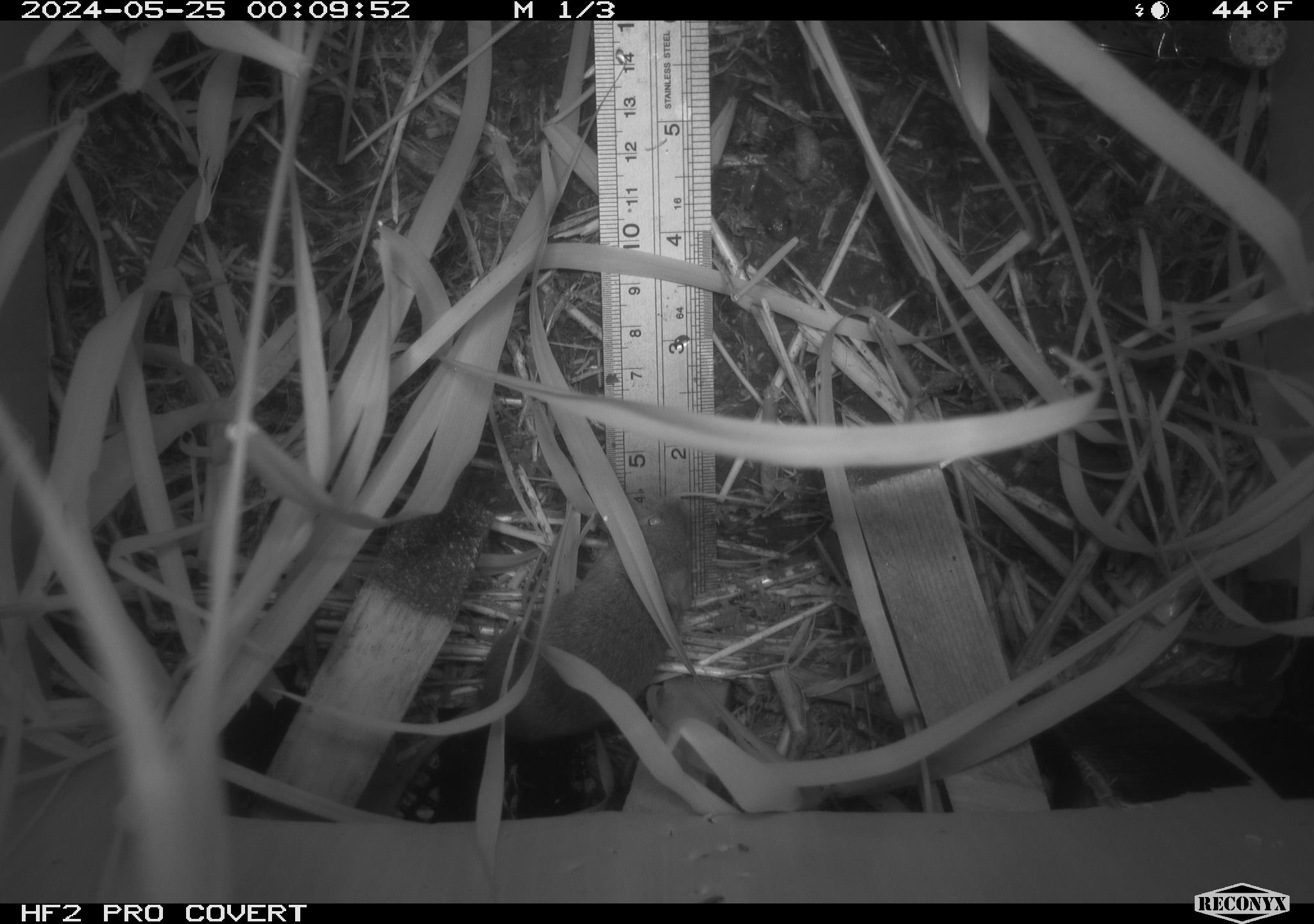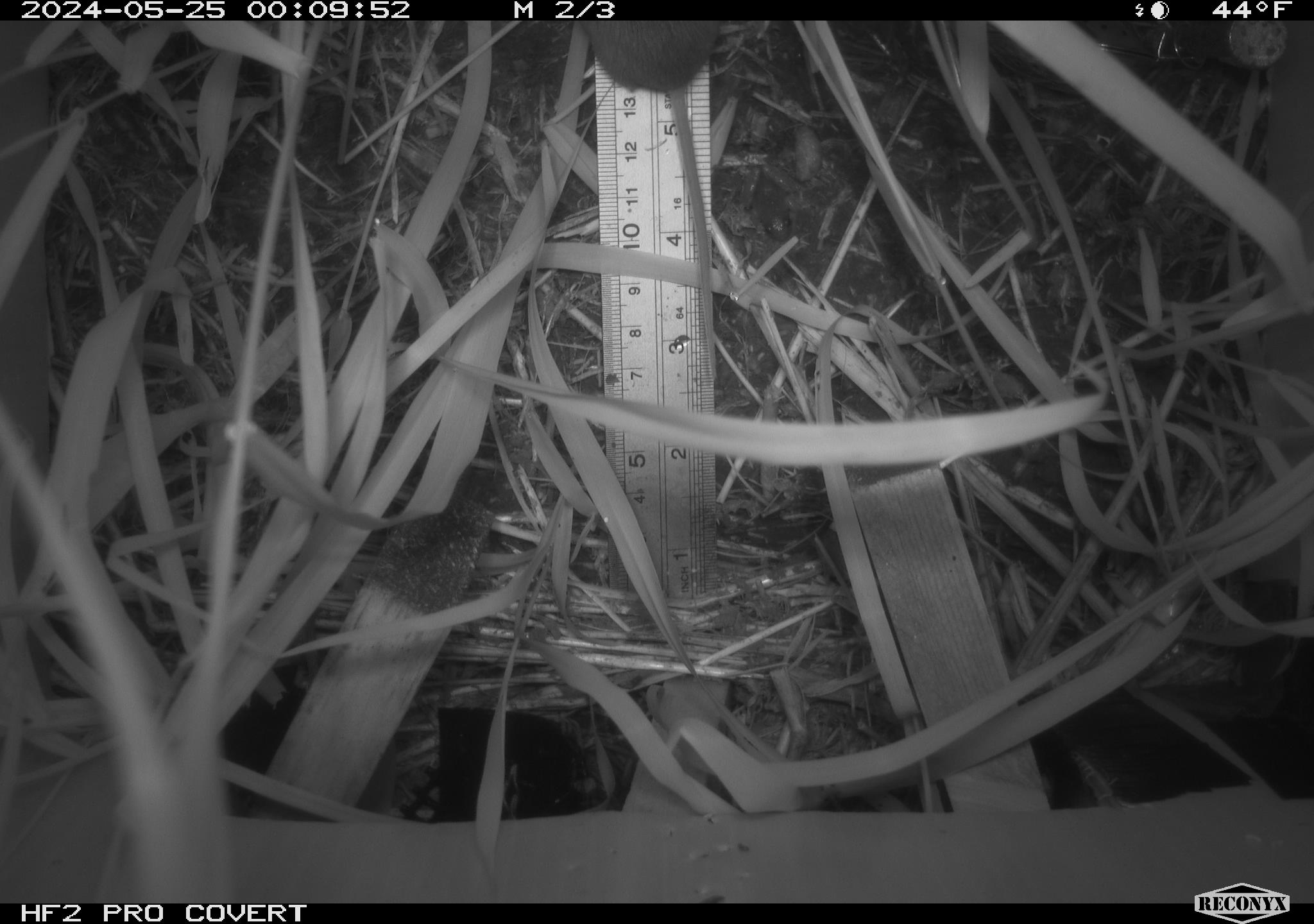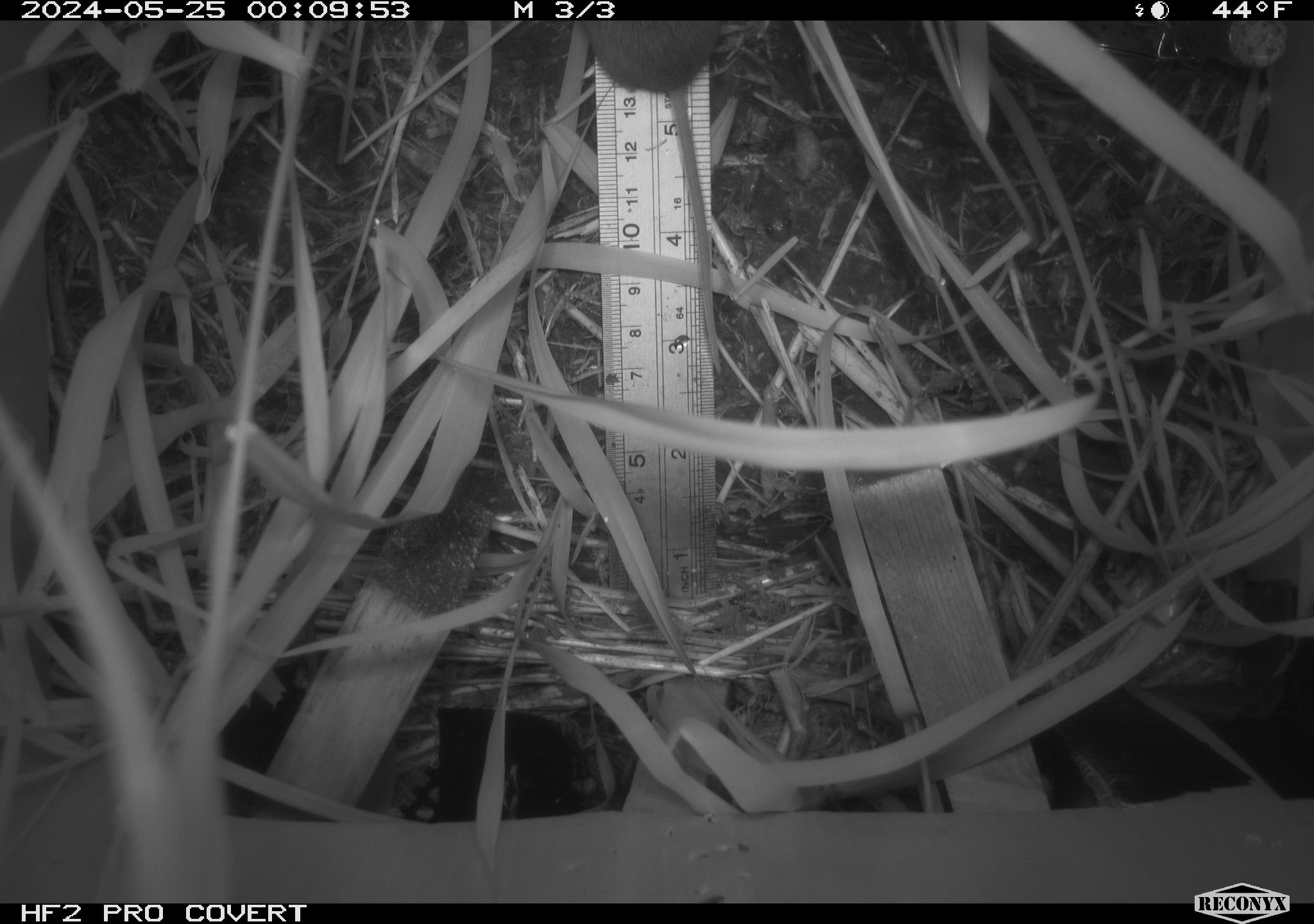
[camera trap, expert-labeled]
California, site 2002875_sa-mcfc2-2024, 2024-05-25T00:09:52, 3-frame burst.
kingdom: Animalia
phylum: Chordata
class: Mammalia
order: Rodentia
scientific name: Rodentia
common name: rodent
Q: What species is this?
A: Rodent (Rodentia).